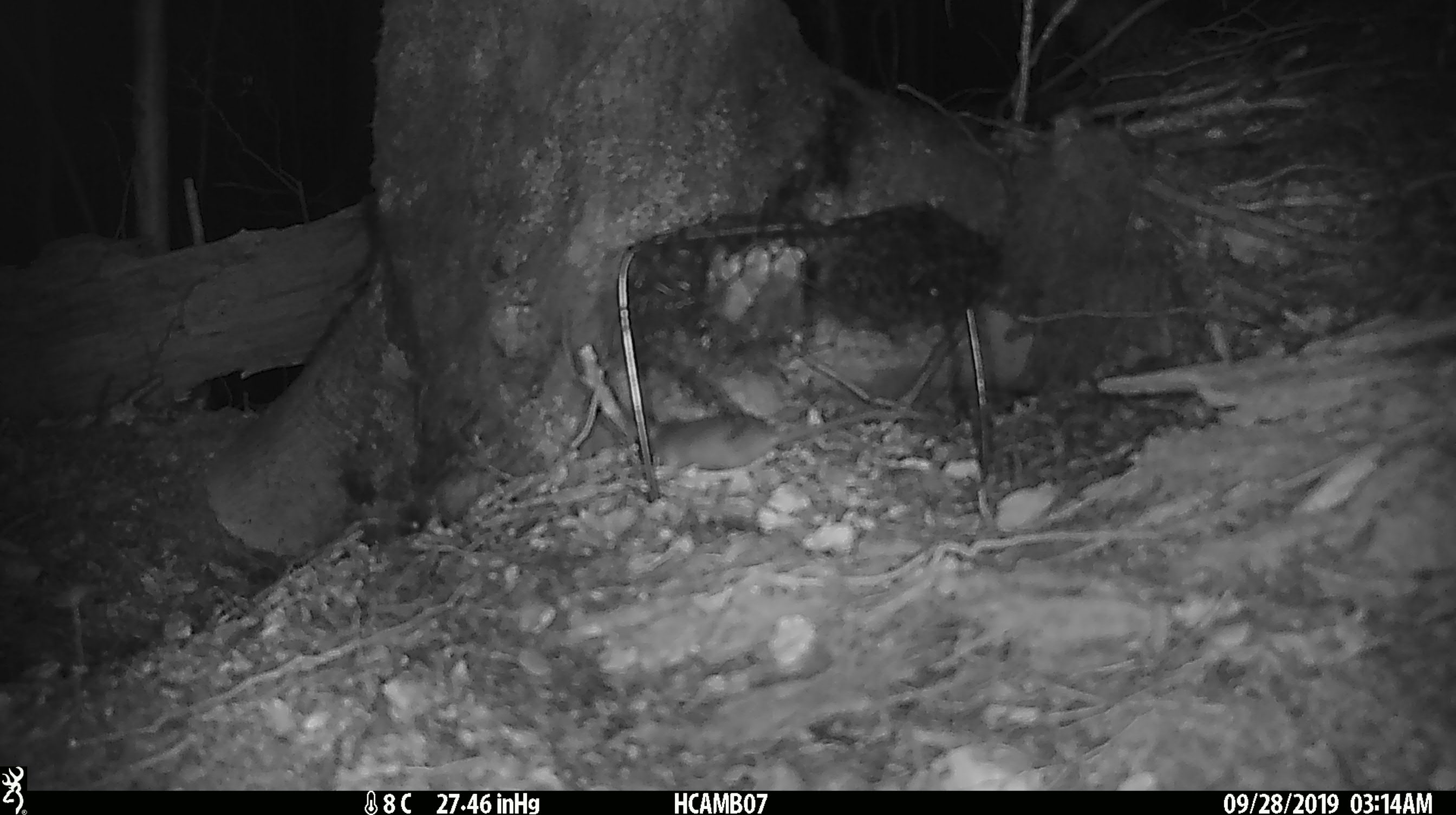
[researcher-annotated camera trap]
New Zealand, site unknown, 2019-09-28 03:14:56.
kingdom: Animalia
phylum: Chordata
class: Mammalia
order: Rodentia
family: Muridae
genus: Mus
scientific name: Mus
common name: mouse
Mouse (Mus).